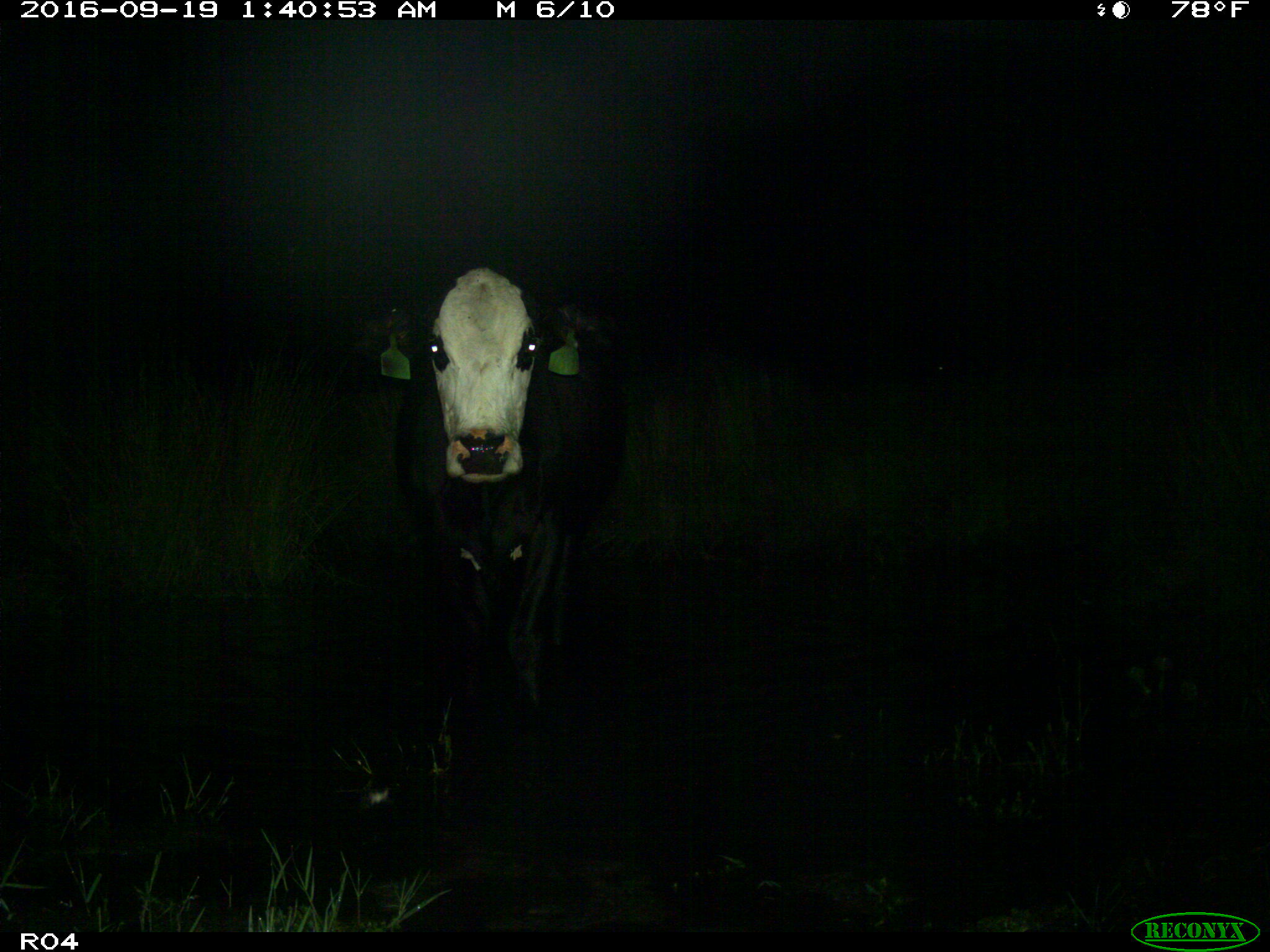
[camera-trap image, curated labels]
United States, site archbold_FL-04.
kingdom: Animalia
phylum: Chordata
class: Mammalia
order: Artiodactyla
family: Bovidae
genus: Bos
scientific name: Bos taurus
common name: domestic cow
Bos taurus (domestic cow).